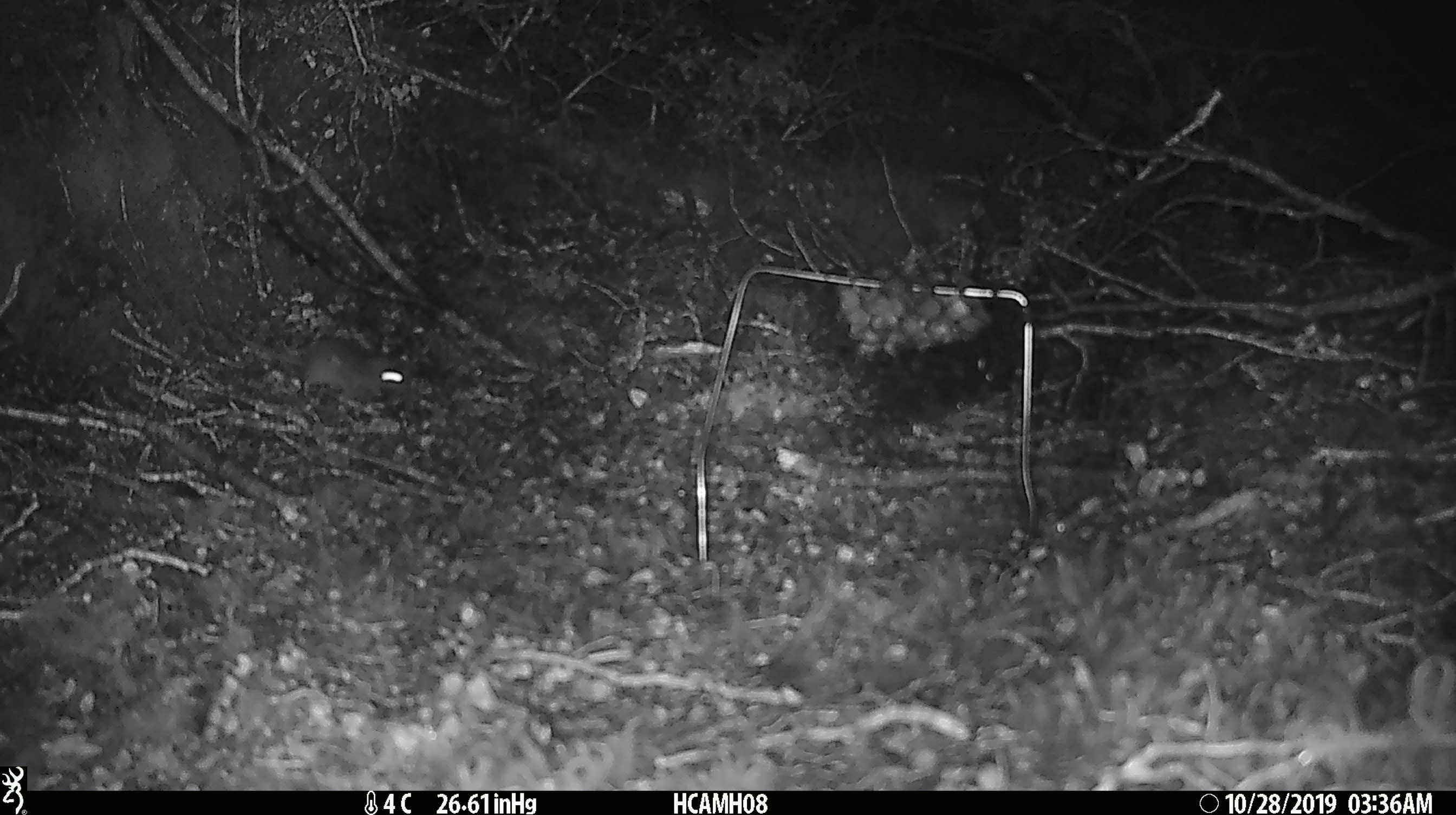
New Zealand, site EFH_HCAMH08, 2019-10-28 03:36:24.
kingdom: Animalia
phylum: Chordata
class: Mammalia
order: Rodentia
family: Muridae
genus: Mus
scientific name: Mus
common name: mouse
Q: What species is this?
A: Mouse (Mus).